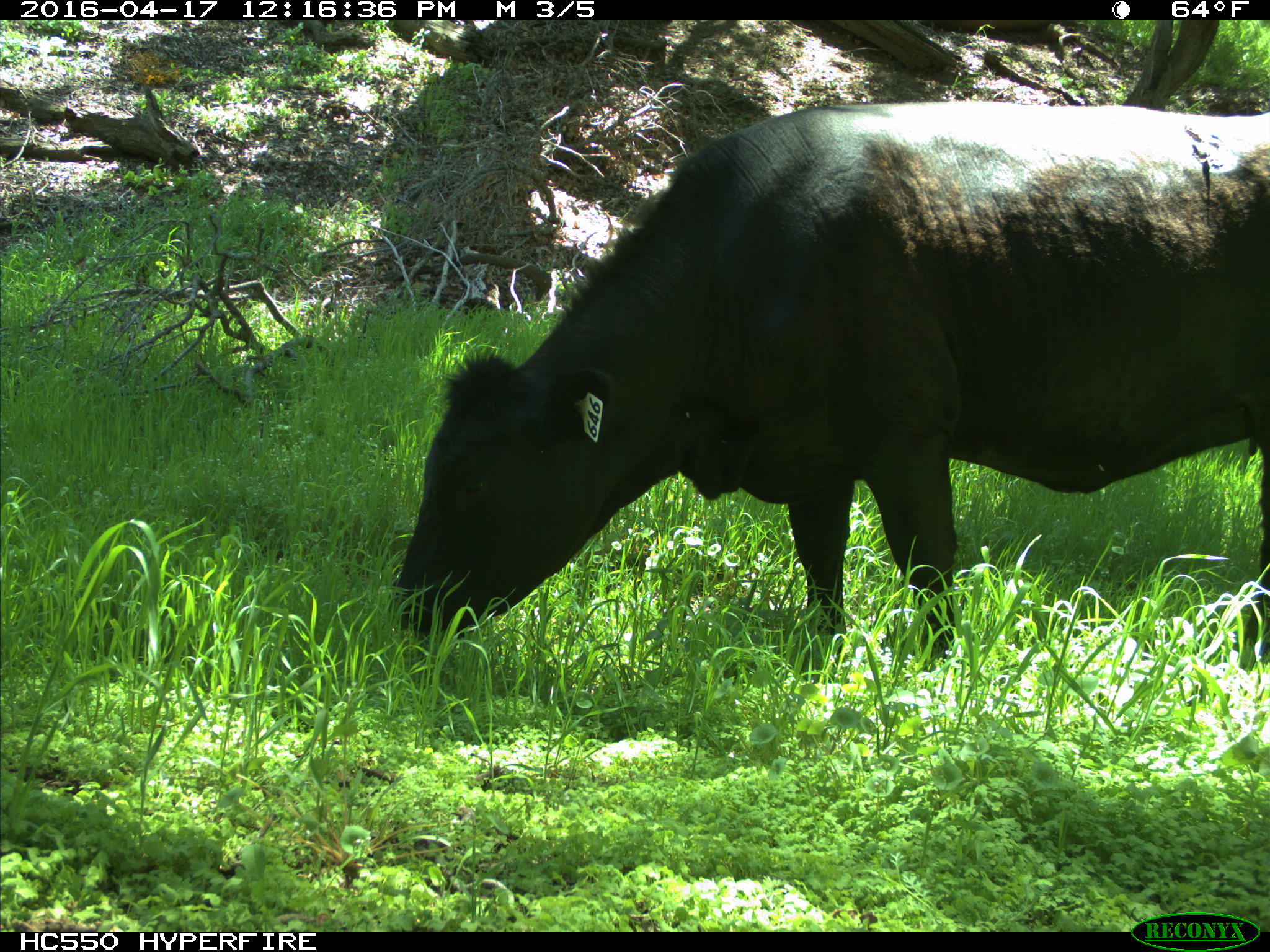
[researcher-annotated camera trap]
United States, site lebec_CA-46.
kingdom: Animalia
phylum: Chordata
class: Mammalia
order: Artiodactyla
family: Bovidae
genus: Bos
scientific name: Bos taurus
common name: domestic cow